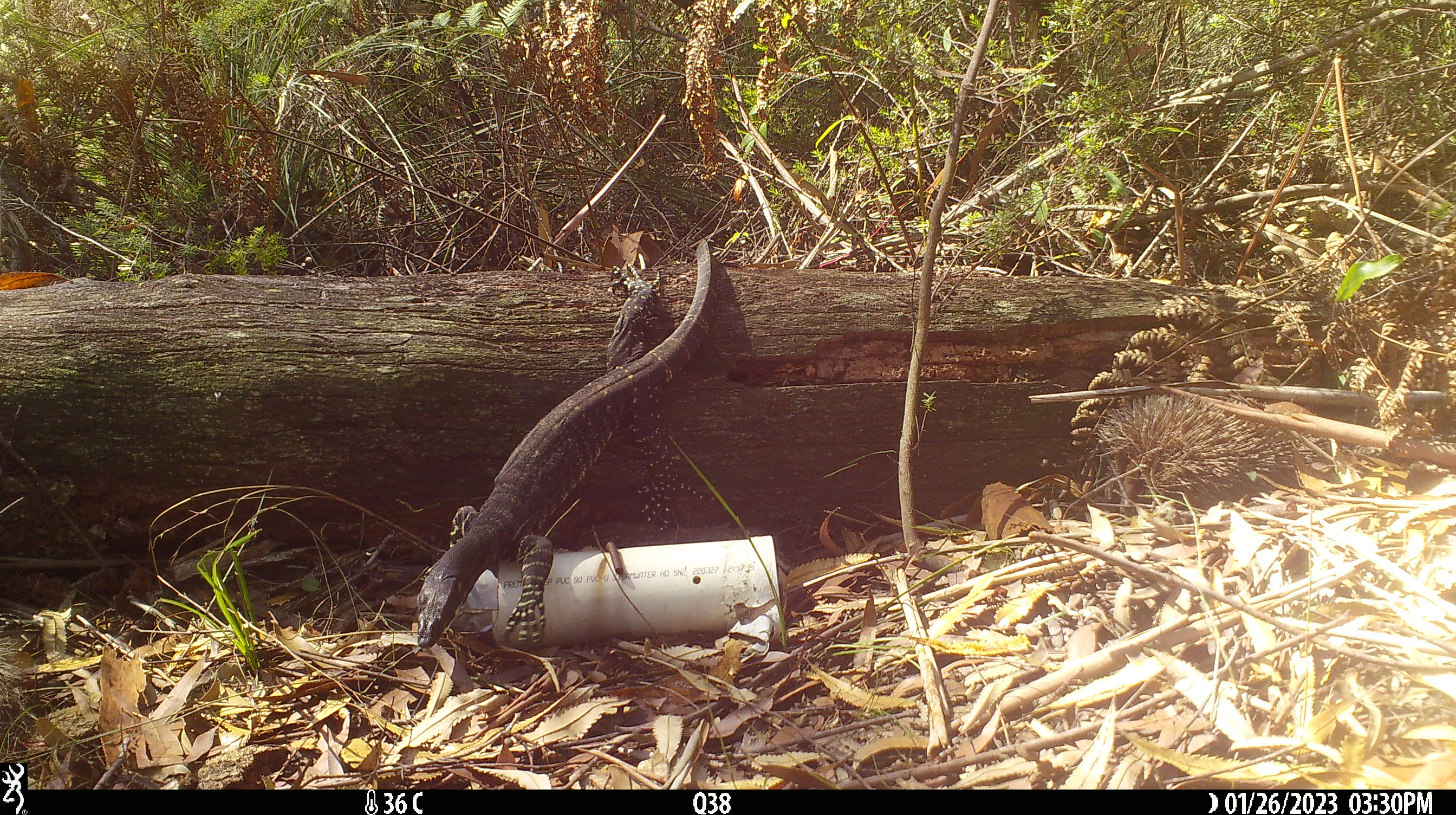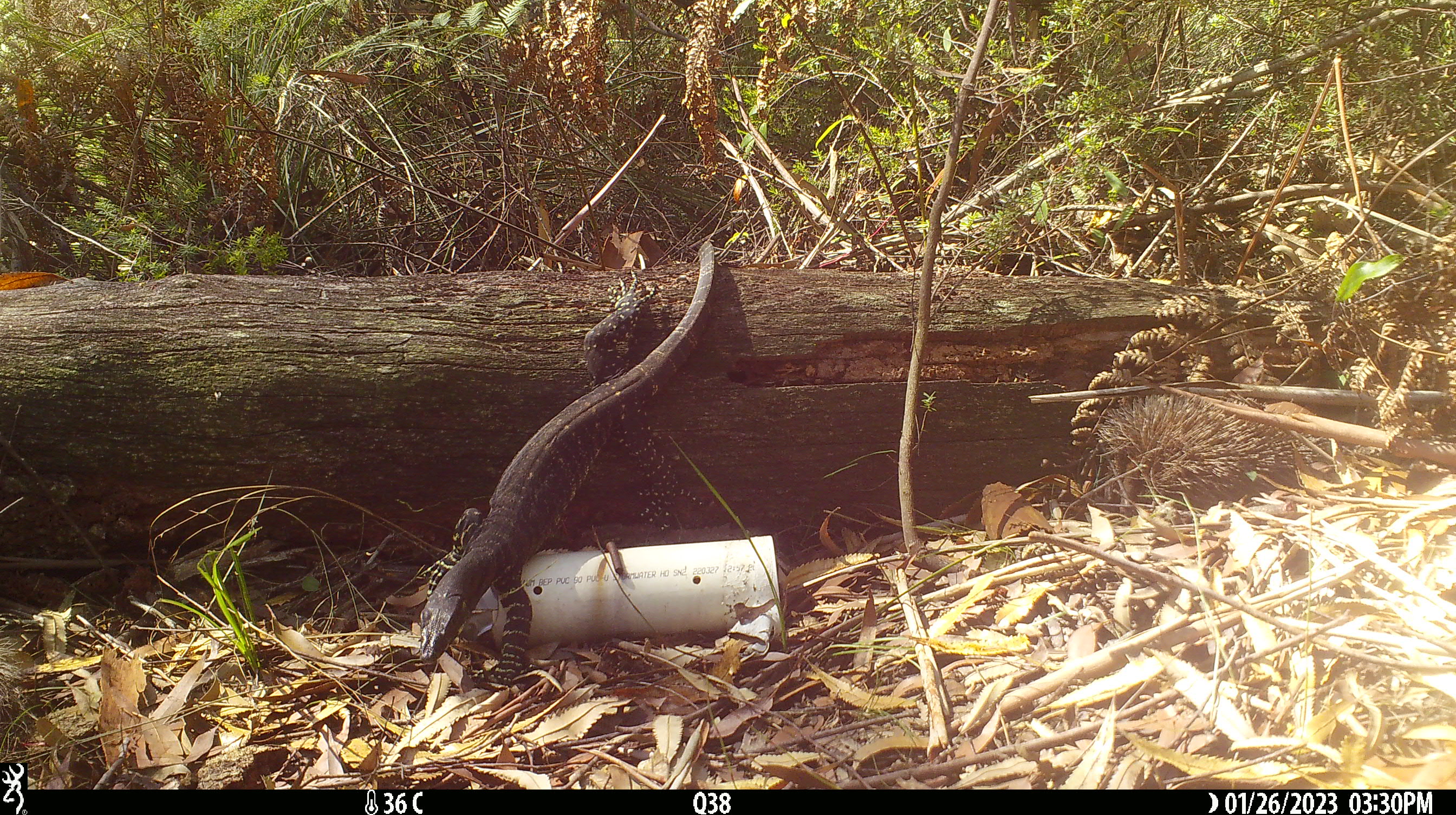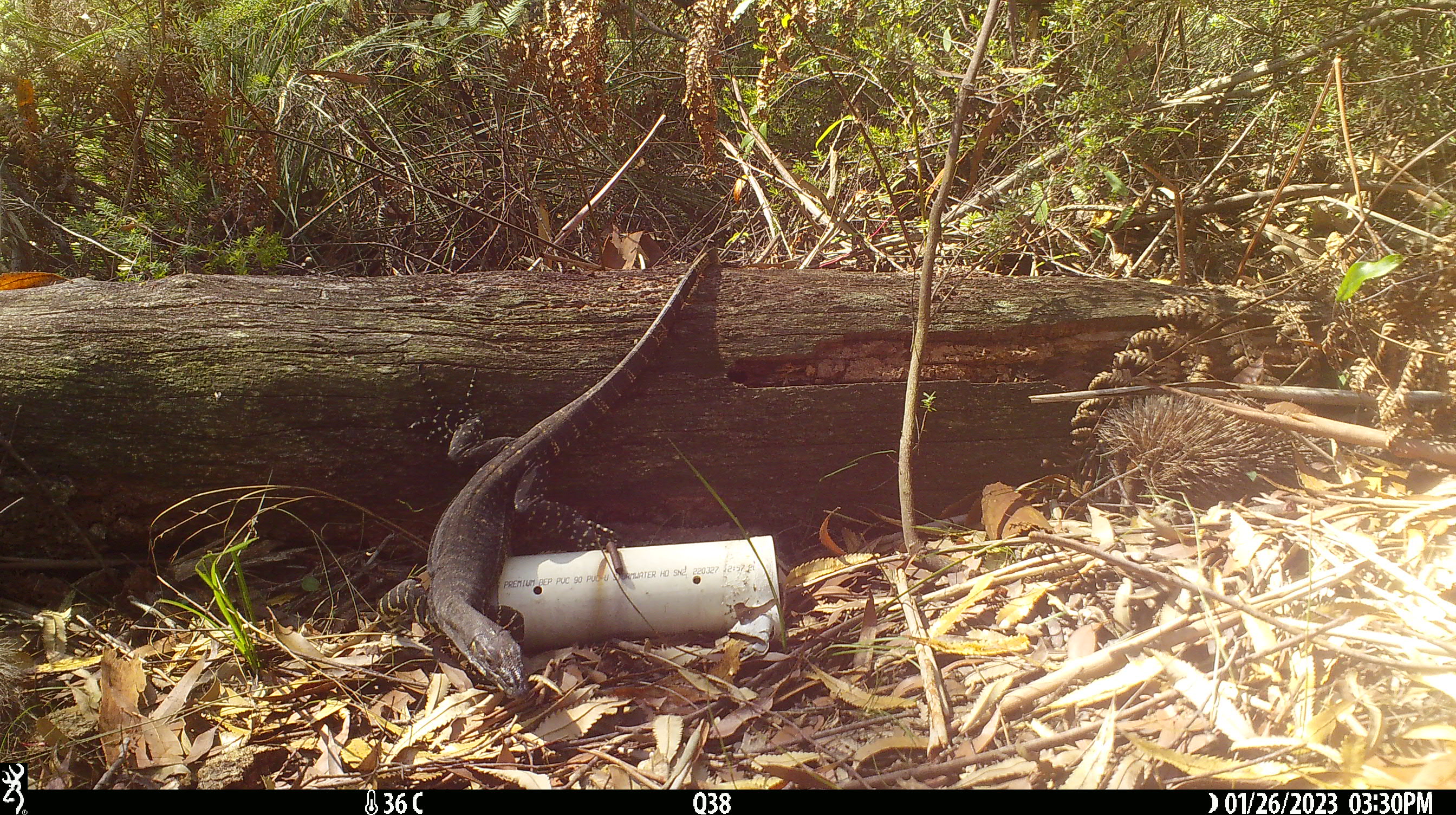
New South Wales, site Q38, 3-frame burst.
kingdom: Animalia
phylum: Chordata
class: Reptilia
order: Squamata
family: Varanidae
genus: Varanus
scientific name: Varanus varius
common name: lace monitor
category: goanna